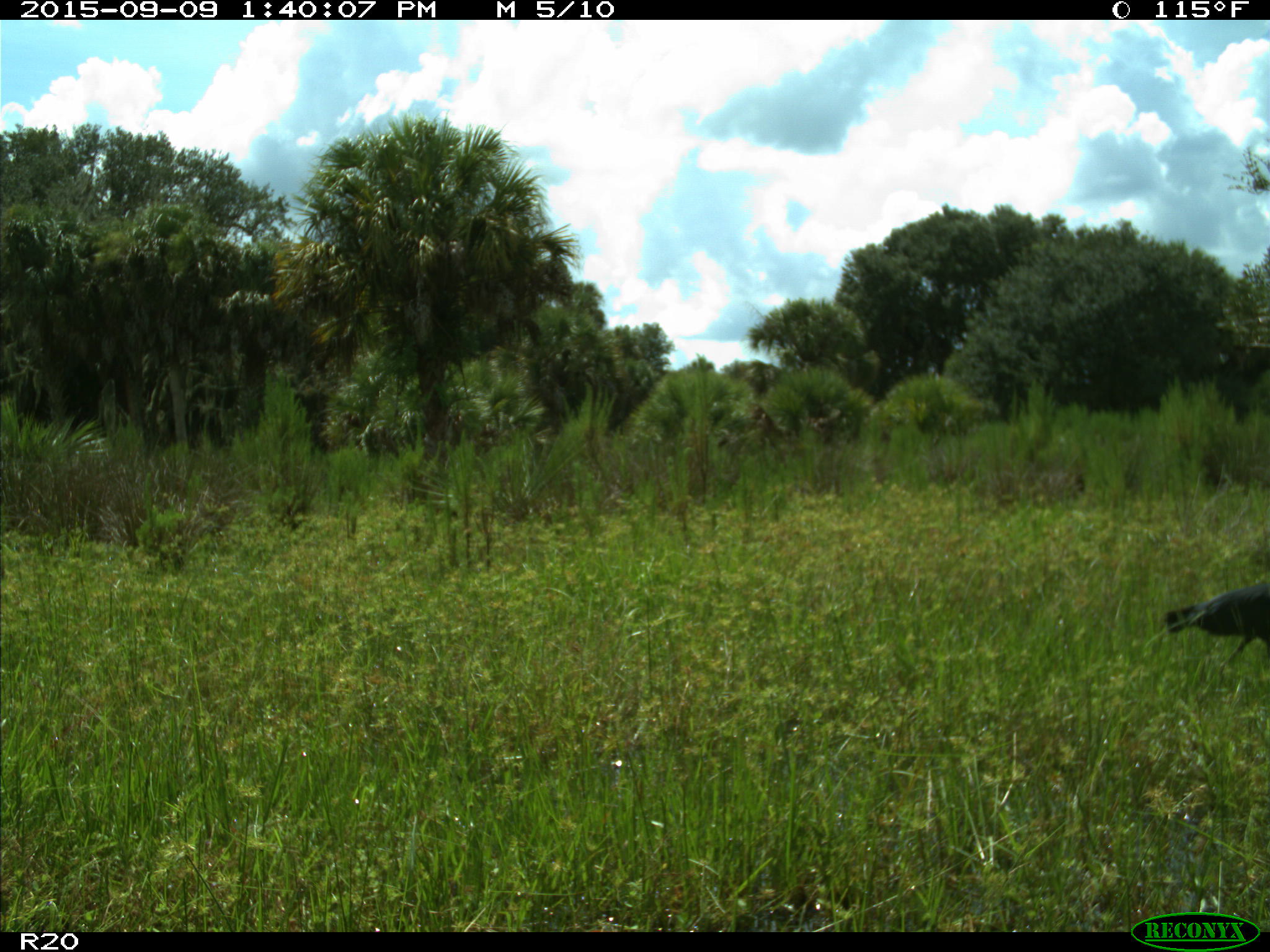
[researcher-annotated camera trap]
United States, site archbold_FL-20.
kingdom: Animalia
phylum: Chordata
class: Aves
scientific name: Aves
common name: birds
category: unidentified bird